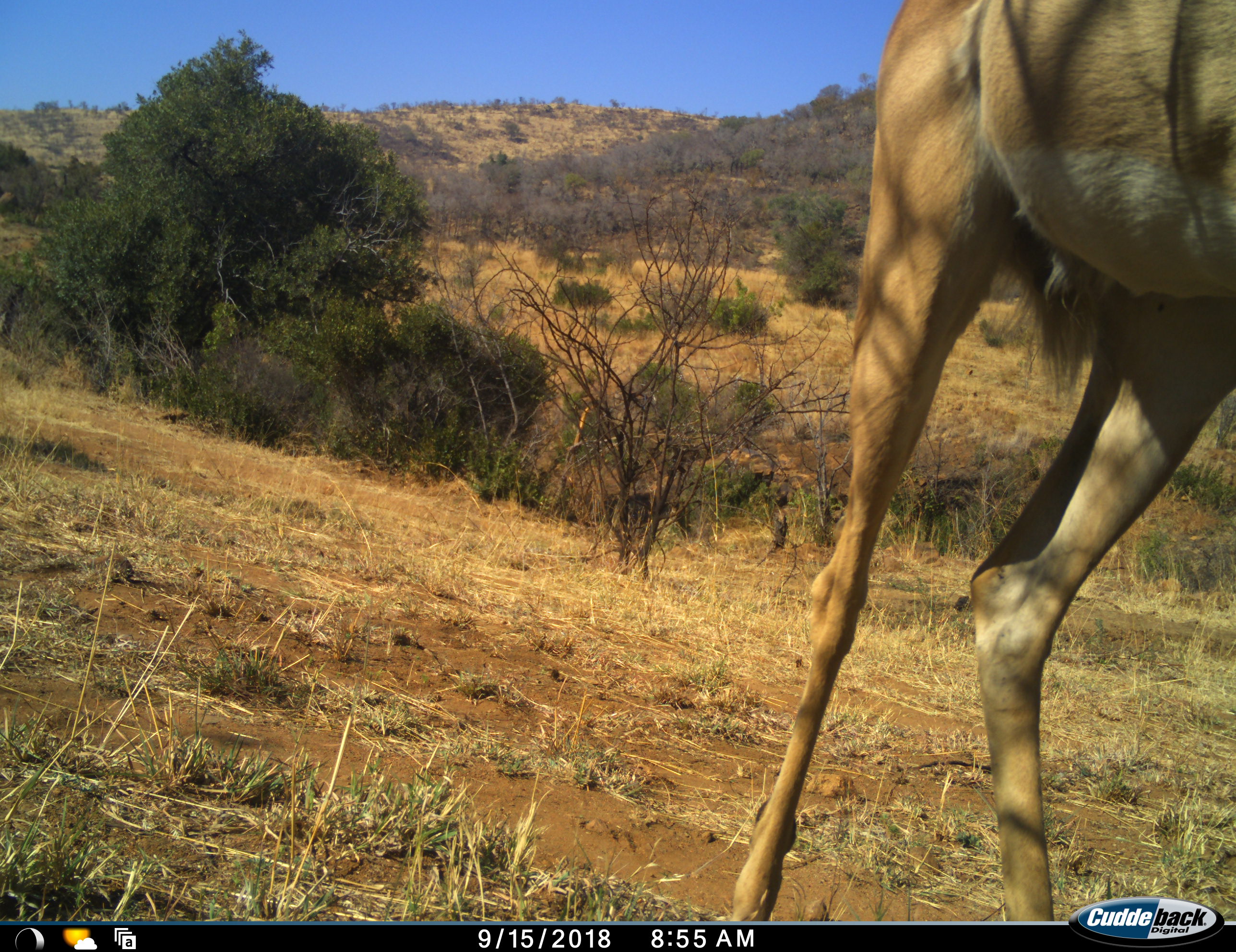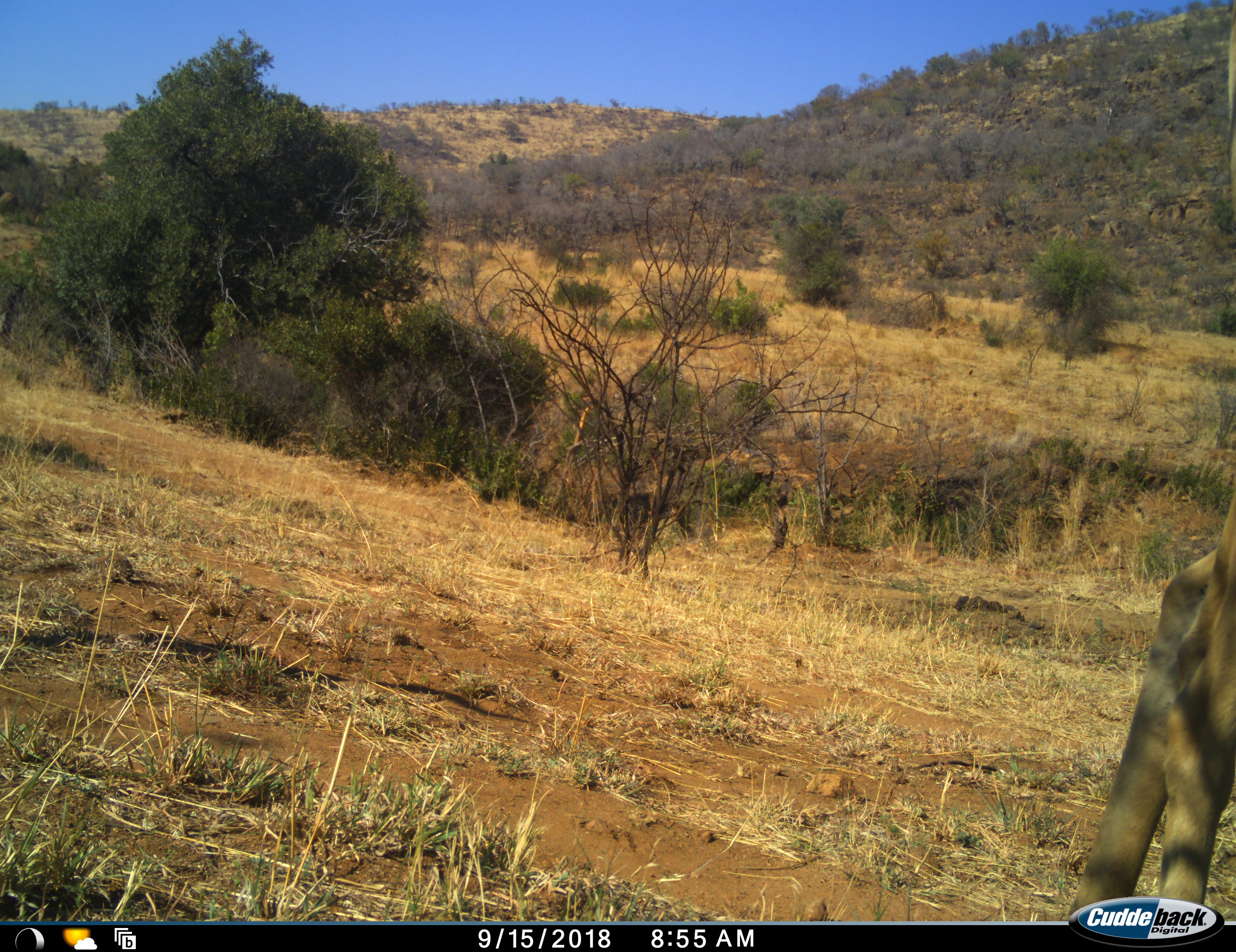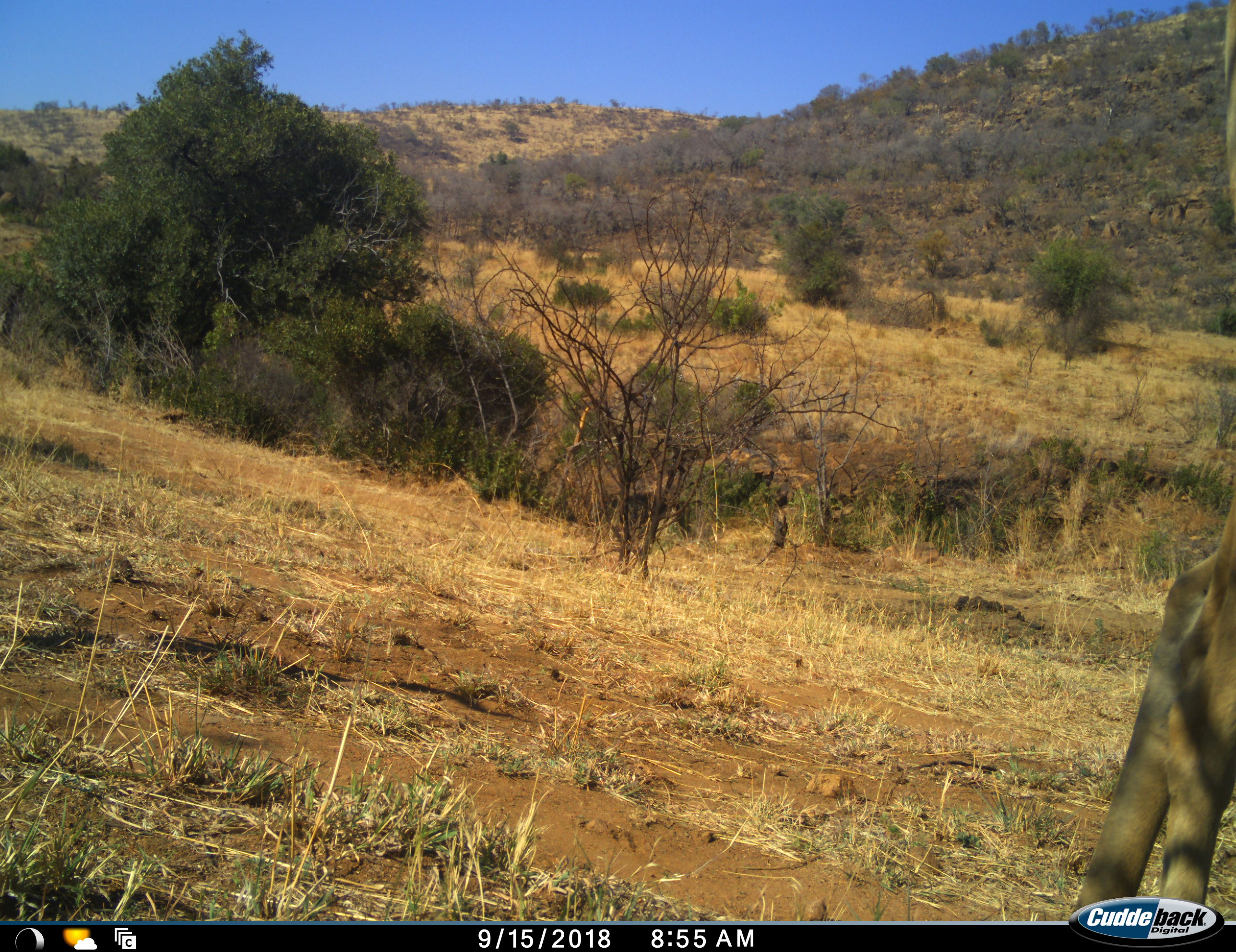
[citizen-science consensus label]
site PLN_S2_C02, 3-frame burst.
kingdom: Animalia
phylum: Chordata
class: Mammalia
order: Artiodactyla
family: Bovidae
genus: Aepyceros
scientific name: Aepyceros melampus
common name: impala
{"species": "impala (Aepyceros melampus)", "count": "1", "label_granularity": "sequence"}